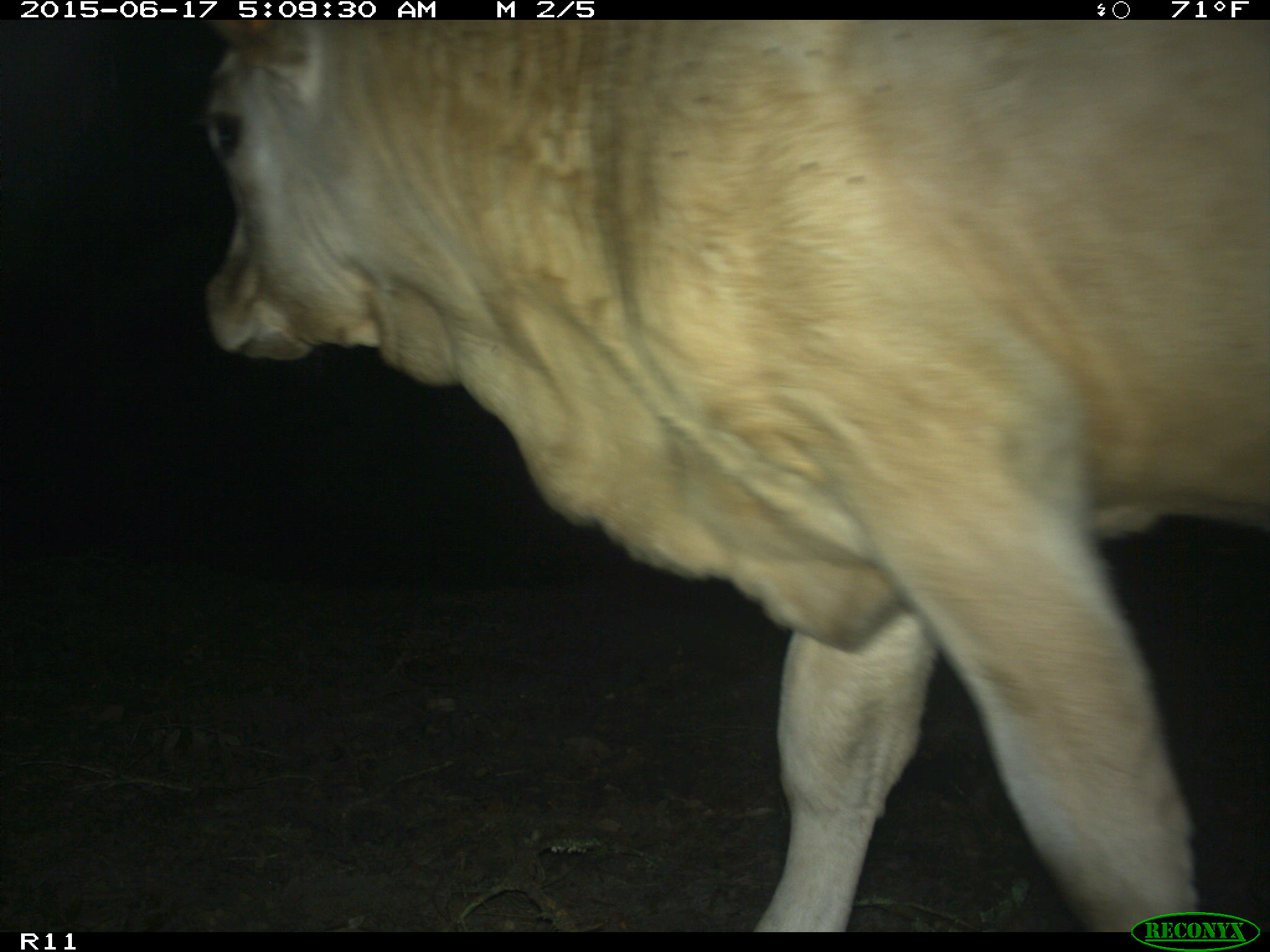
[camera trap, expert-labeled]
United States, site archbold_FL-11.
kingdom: Animalia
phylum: Chordata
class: Mammalia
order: Artiodactyla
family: Bovidae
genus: Bos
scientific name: Bos taurus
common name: domestic cow